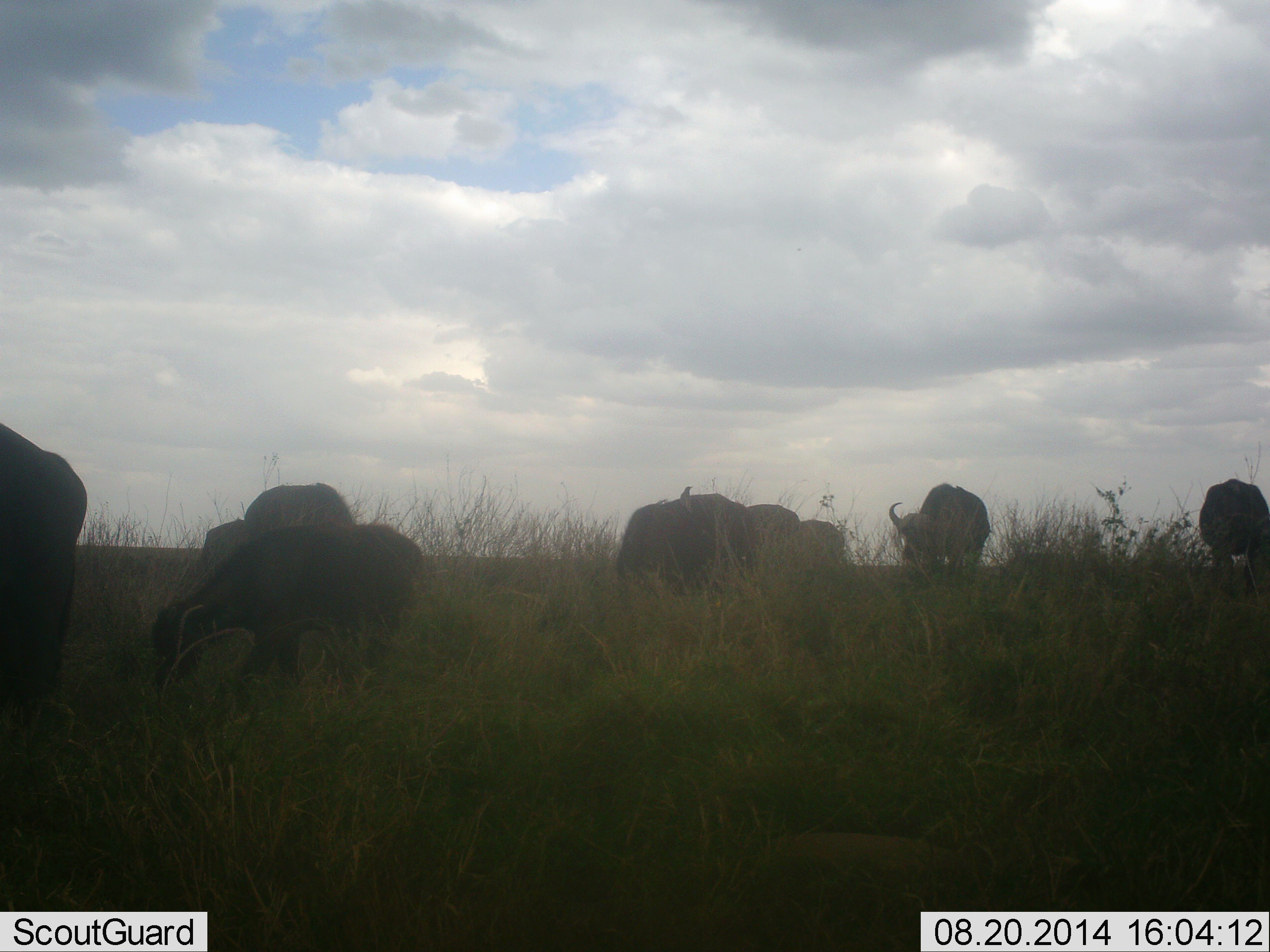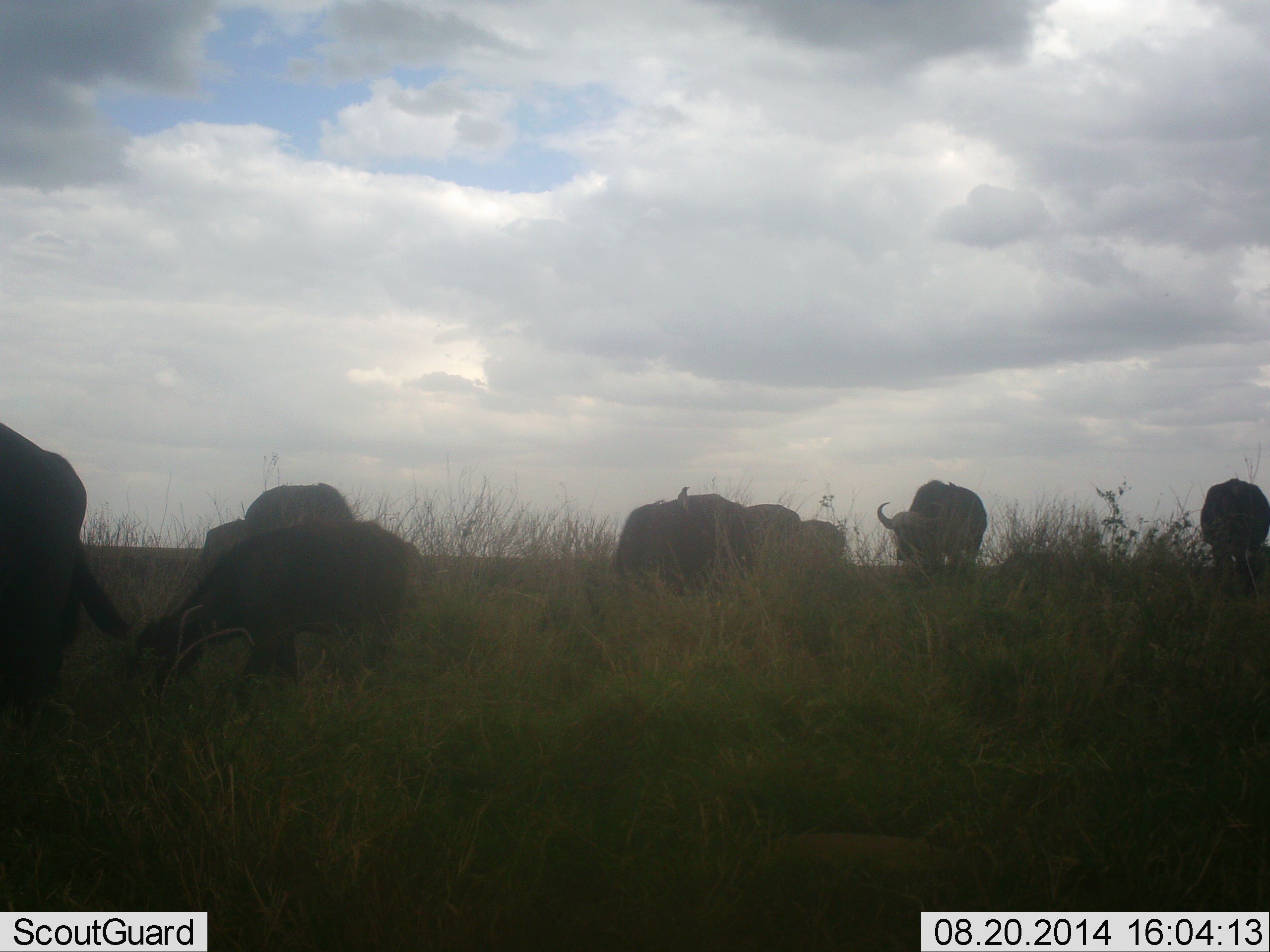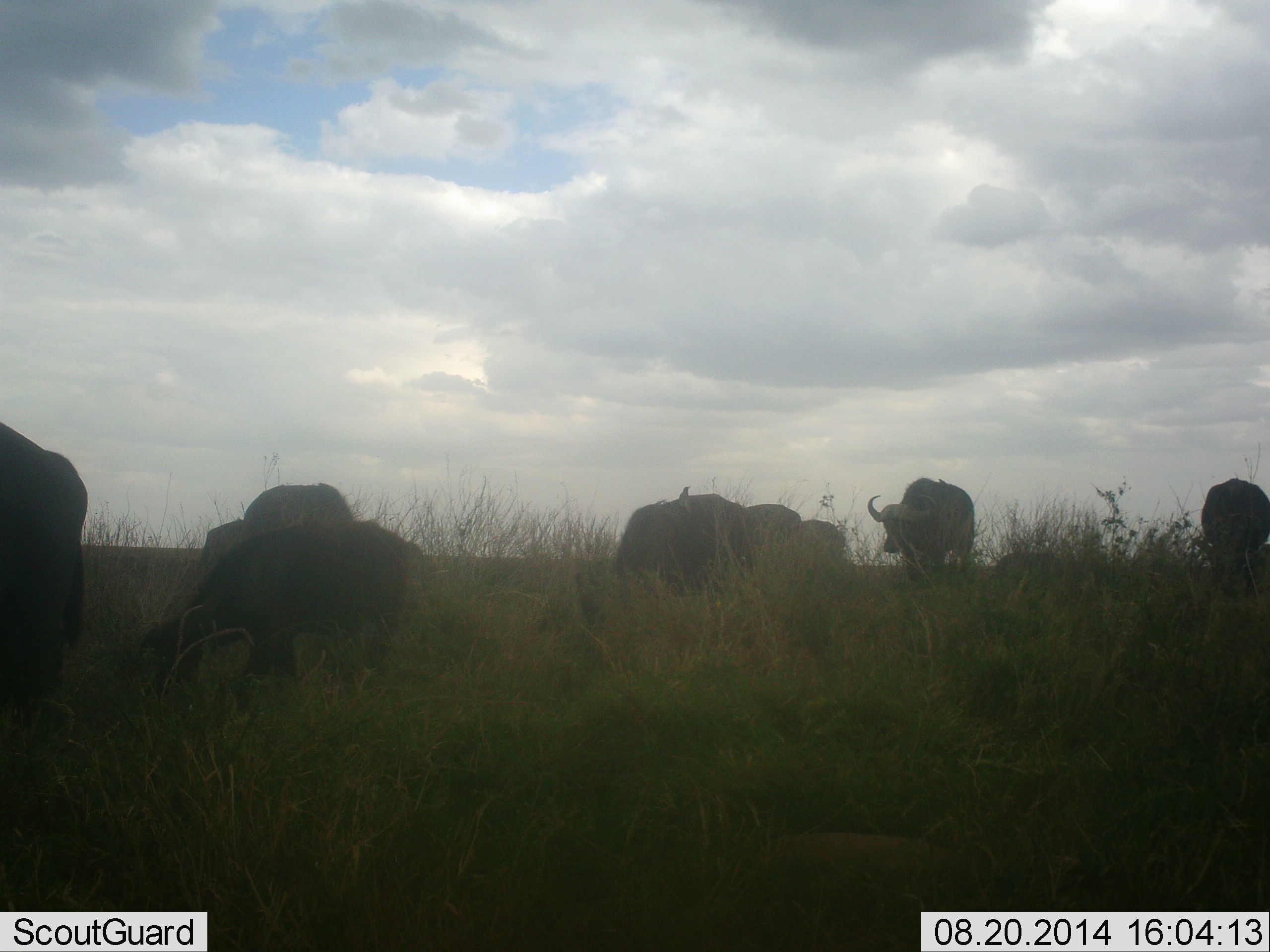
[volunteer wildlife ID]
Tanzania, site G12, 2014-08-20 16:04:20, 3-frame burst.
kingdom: Animalia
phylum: Chordata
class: Mammalia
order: Artiodactyla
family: Bovidae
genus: Syncerus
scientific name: Syncerus caffer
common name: cape buffalo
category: buffalo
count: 8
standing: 25%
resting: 0%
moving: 25%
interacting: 0%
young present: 75%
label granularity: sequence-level